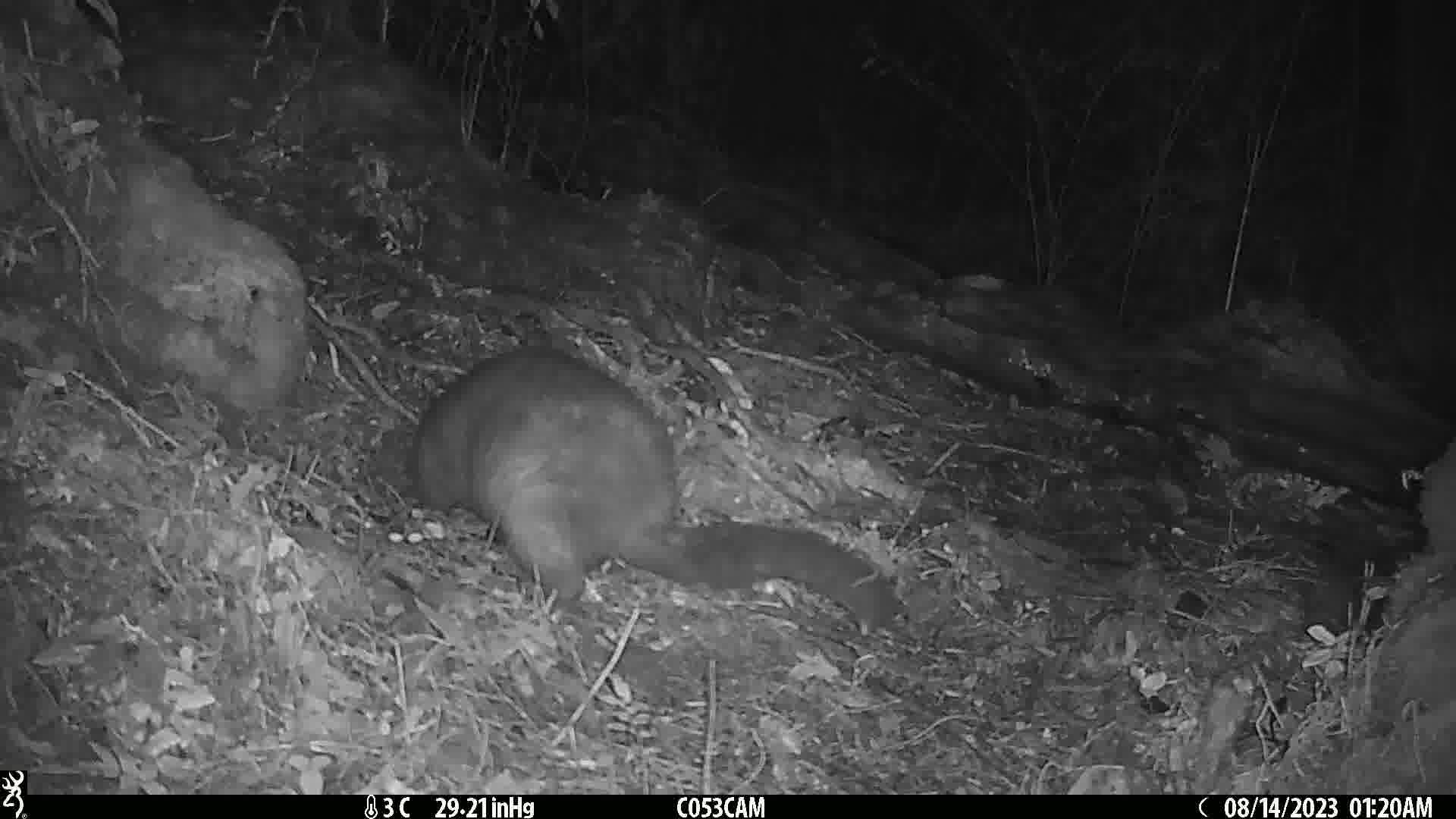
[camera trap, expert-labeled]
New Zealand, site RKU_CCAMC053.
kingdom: Animalia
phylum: Chordata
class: Mammalia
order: Diprotodontia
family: Phalangeridae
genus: Trichosurus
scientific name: Trichosurus vulpecula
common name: common brushtail possum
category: possum